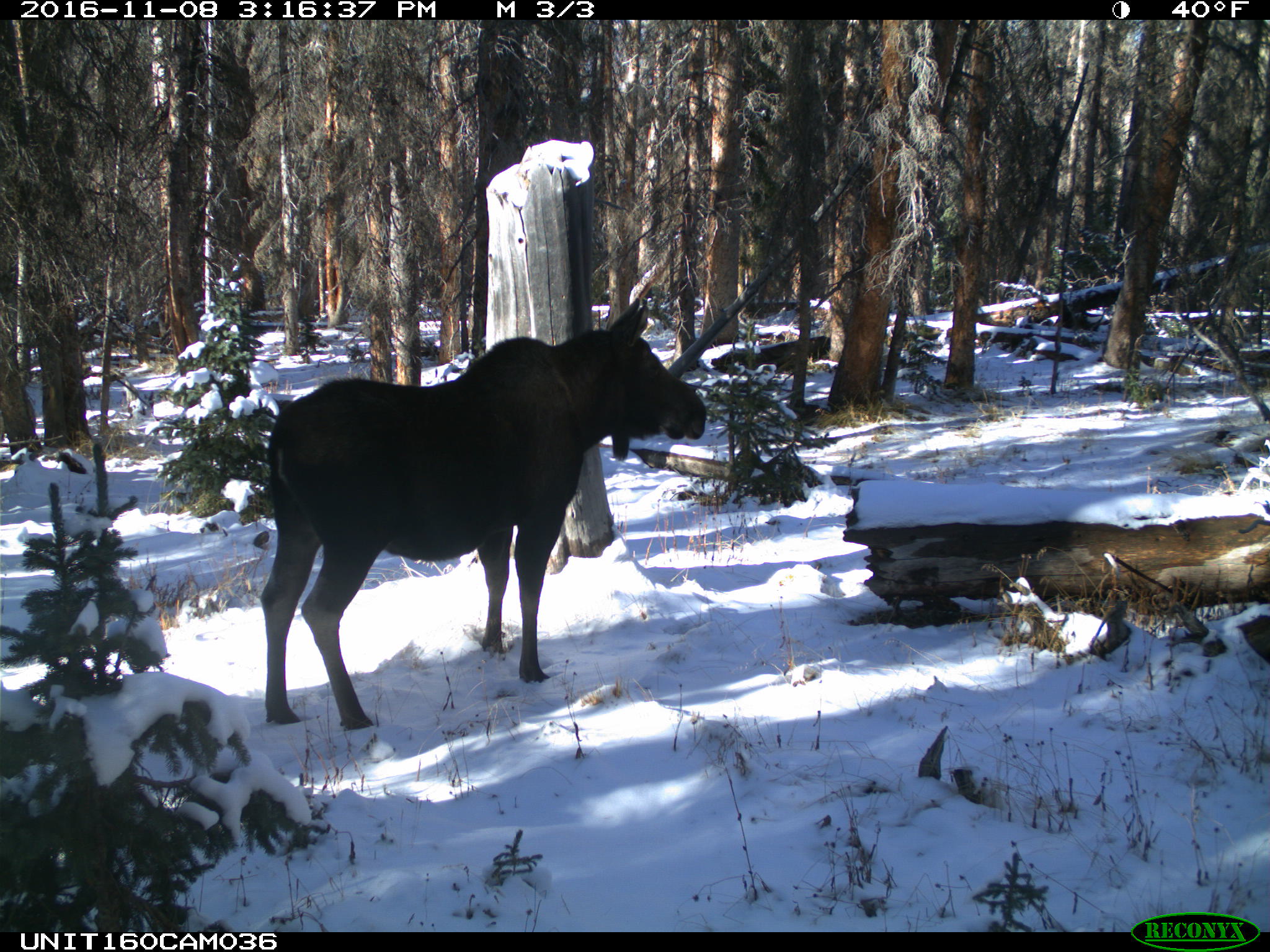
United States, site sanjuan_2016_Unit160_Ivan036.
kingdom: Animalia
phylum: Chordata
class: Mammalia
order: Artiodactyla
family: Cervidae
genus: Alces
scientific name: Alces alces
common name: moose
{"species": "Alces alces (moose)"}